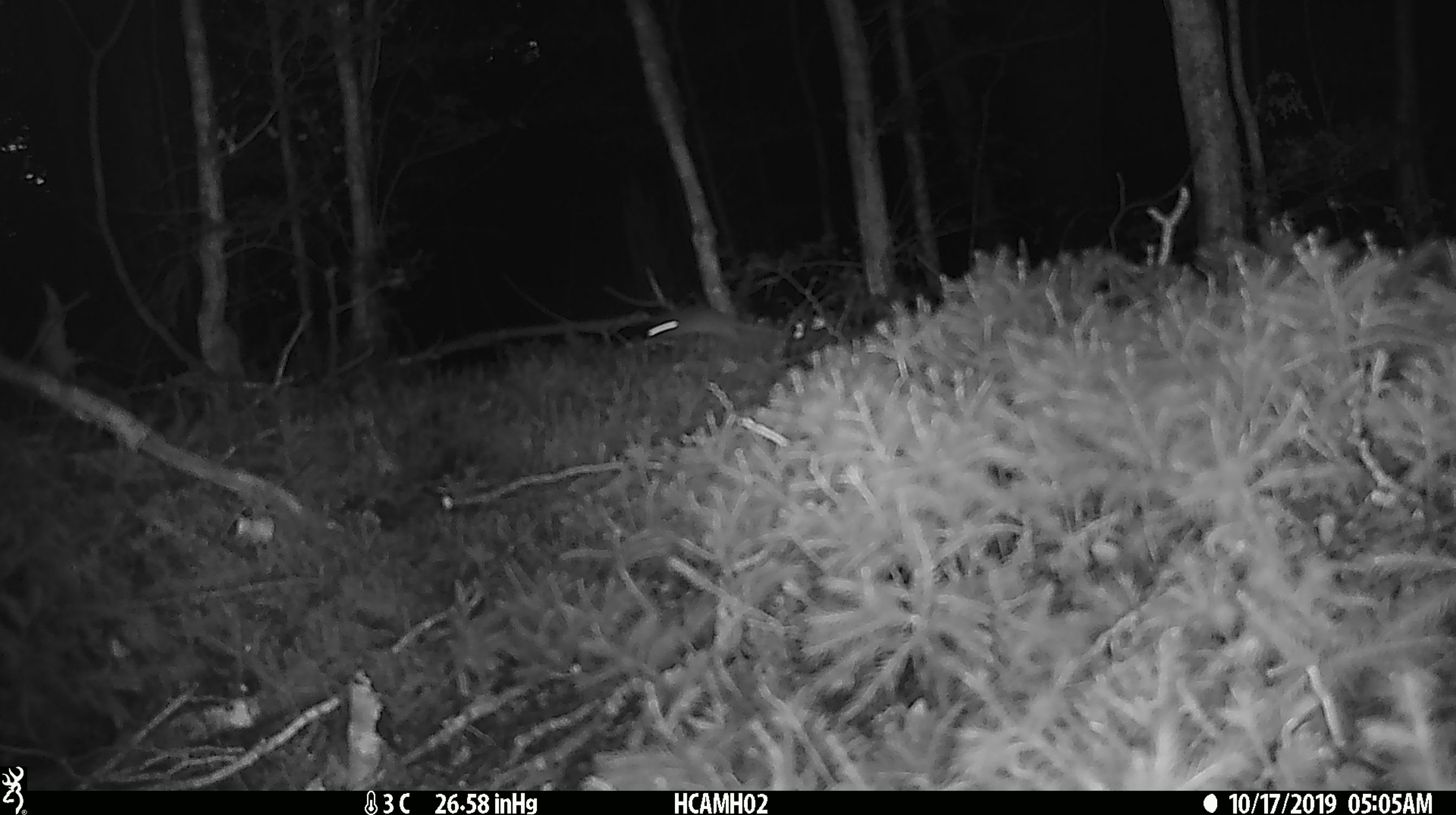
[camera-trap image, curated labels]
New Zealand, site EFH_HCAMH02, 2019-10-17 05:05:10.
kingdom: Animalia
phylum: Chordata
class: Mammalia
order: Rodentia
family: Muridae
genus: Mus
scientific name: Mus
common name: mouse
Mouse (Mus).